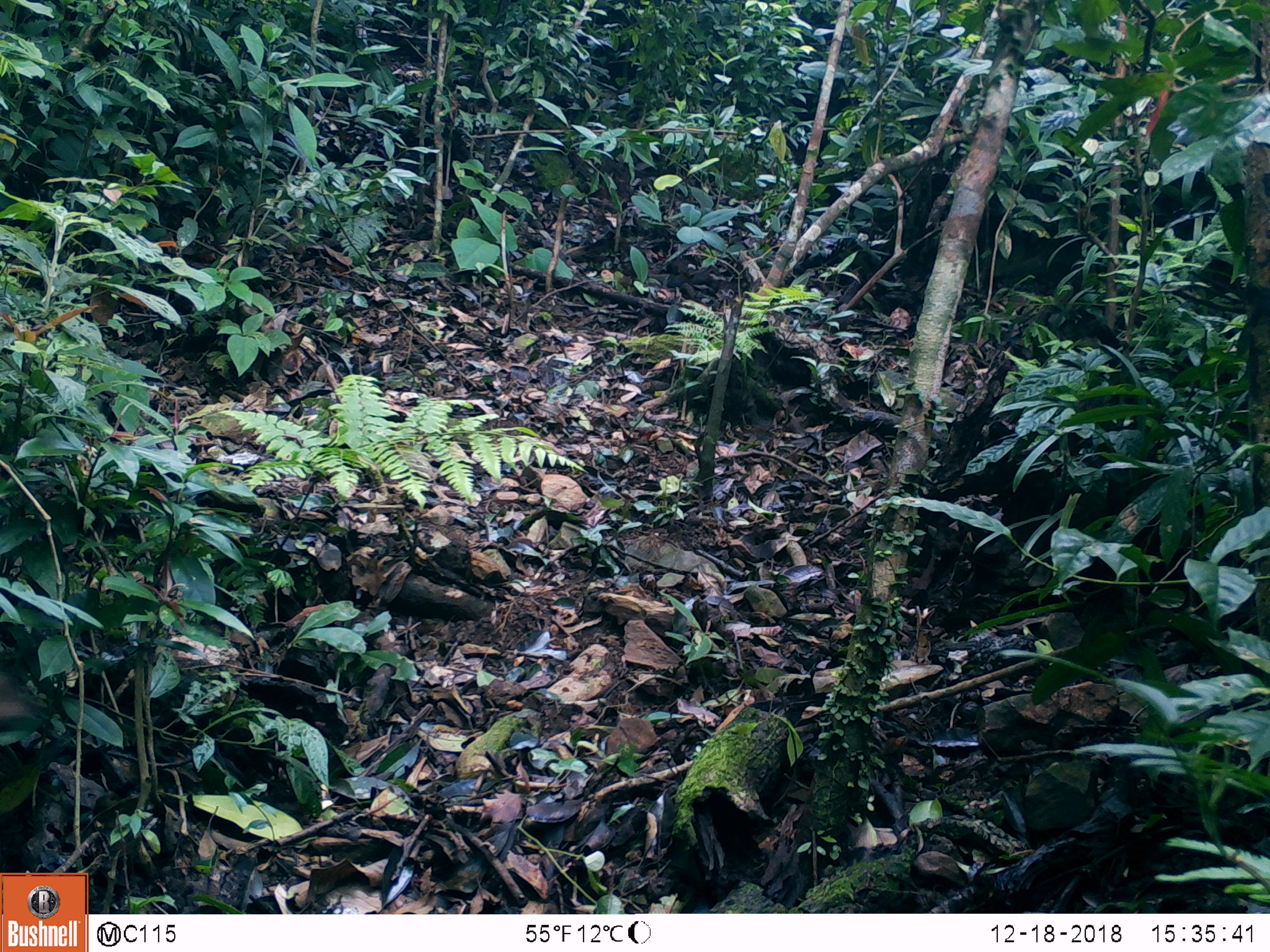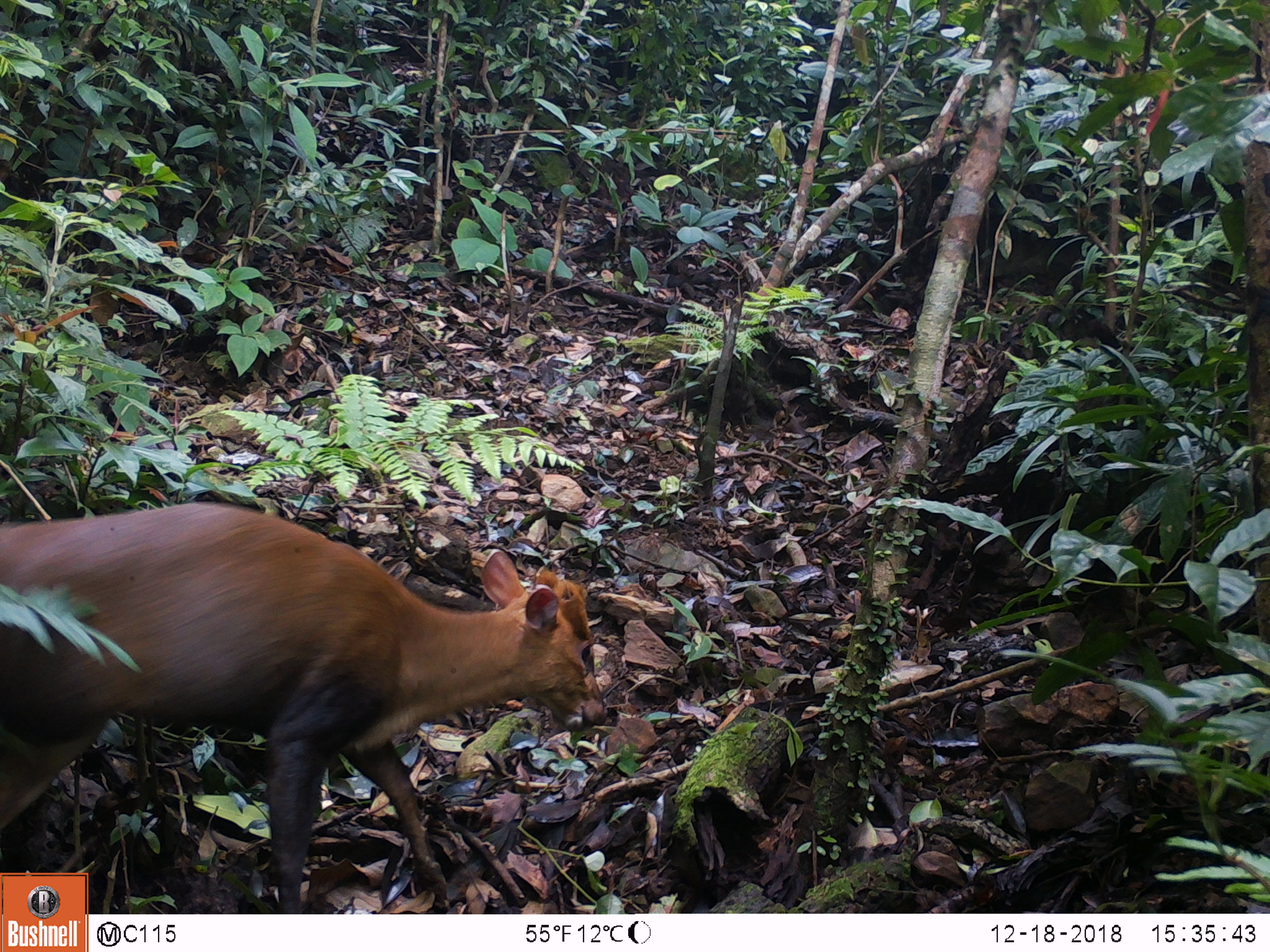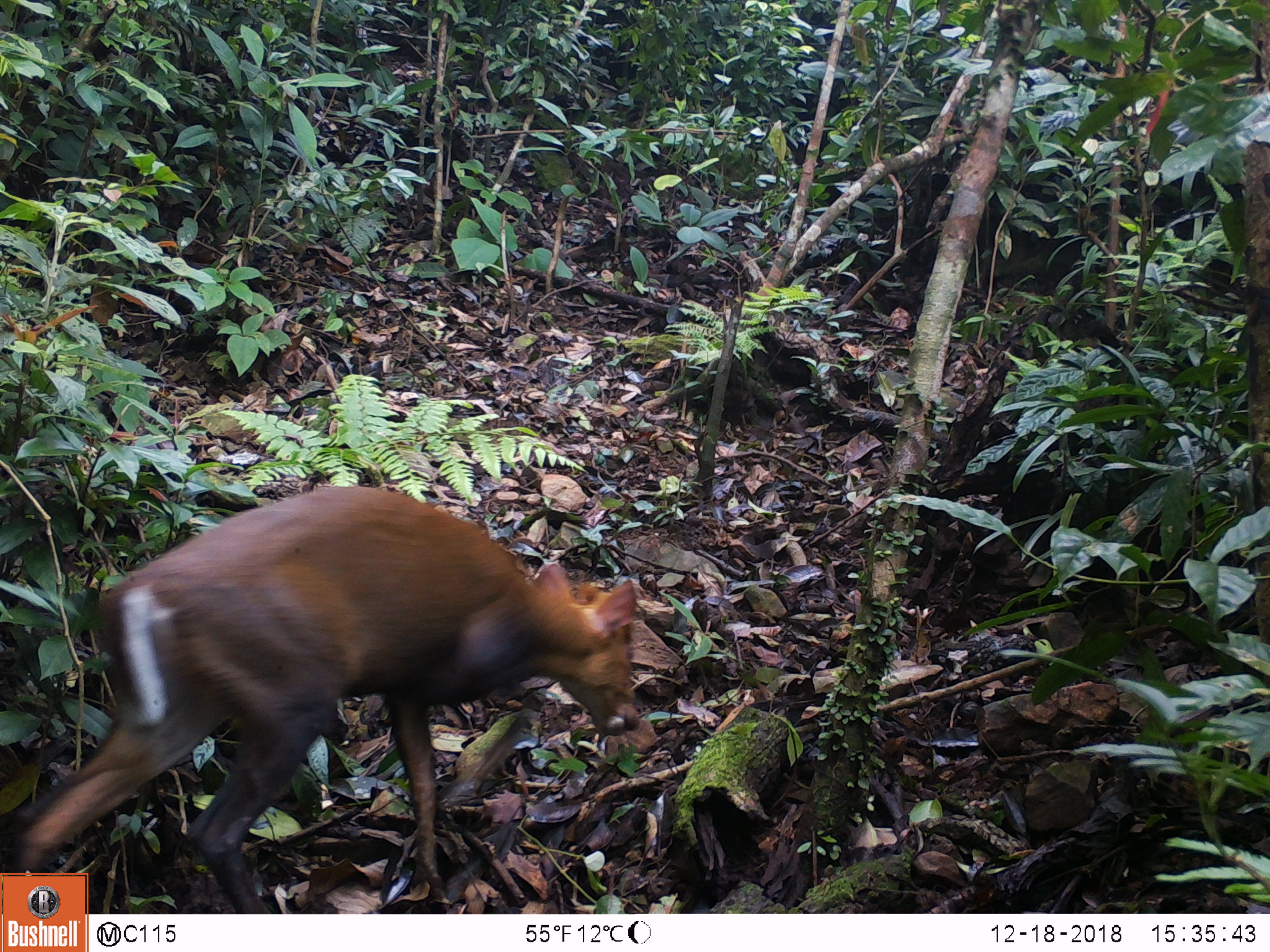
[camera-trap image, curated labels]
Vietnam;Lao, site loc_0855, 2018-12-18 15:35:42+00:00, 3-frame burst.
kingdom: Animalia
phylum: Chordata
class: Mammalia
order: Artiodactyla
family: Cervidae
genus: Muntiacus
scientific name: Muntiacus rooseveltorum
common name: roosevelt's muntjac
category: roosevelts muntjac group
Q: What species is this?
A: Roosevelts muntjac group (roosevelt's muntjac) (Muntiacus rooseveltorum).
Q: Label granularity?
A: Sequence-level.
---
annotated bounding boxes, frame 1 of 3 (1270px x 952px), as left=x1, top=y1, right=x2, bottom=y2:
roosevelts muntjac group: left=0, top=666, right=34, bottom=719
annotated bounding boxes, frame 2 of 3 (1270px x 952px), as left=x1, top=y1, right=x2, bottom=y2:
roosevelts muntjac group: left=0, top=498, right=608, bottom=914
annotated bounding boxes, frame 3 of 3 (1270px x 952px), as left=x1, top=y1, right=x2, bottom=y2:
roosevelts muntjac group: left=0, top=483, right=639, bottom=914